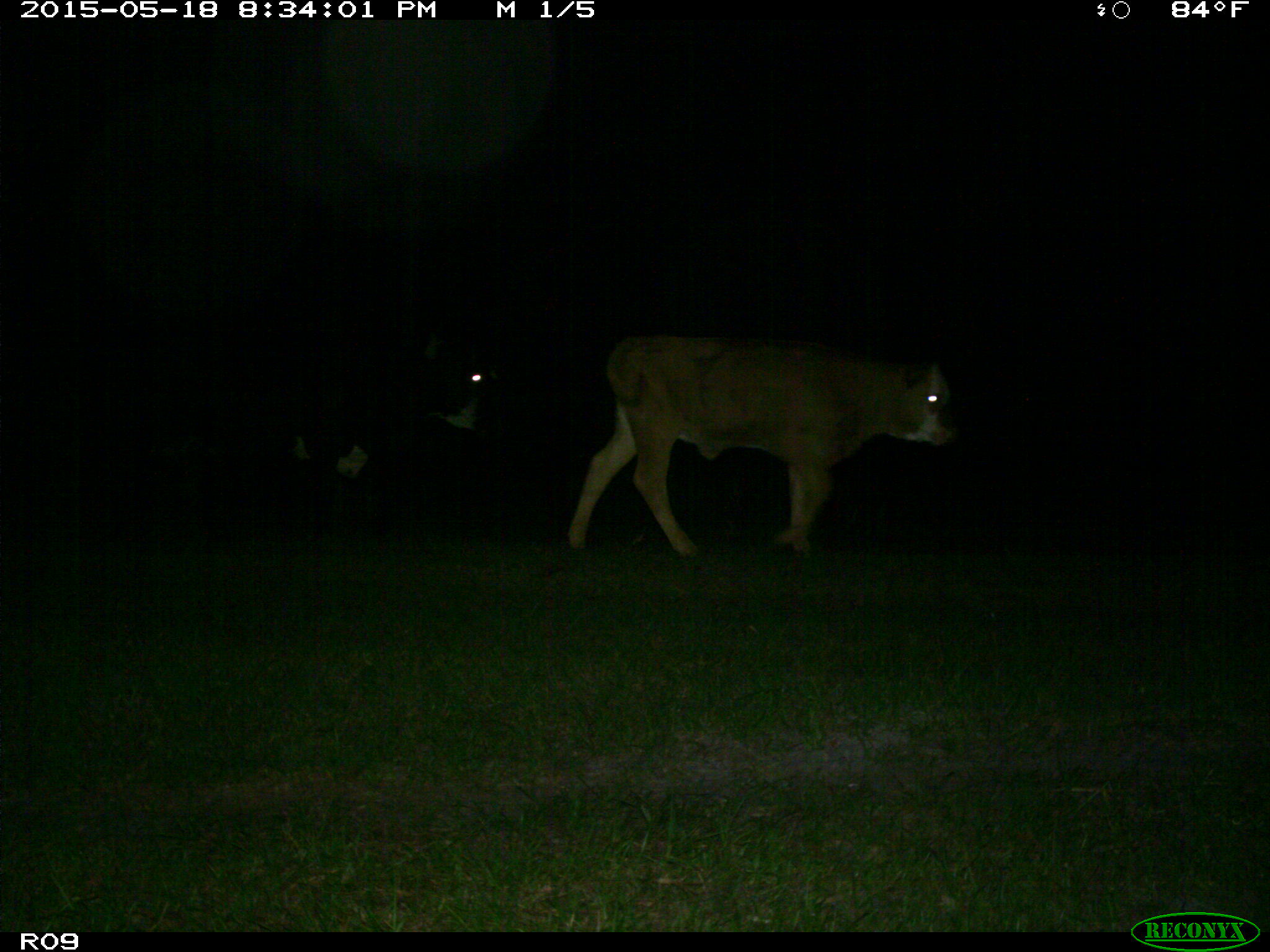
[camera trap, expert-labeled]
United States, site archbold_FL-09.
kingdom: Animalia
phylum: Chordata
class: Mammalia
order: Artiodactyla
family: Bovidae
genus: Bos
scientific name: Bos taurus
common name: domestic cow